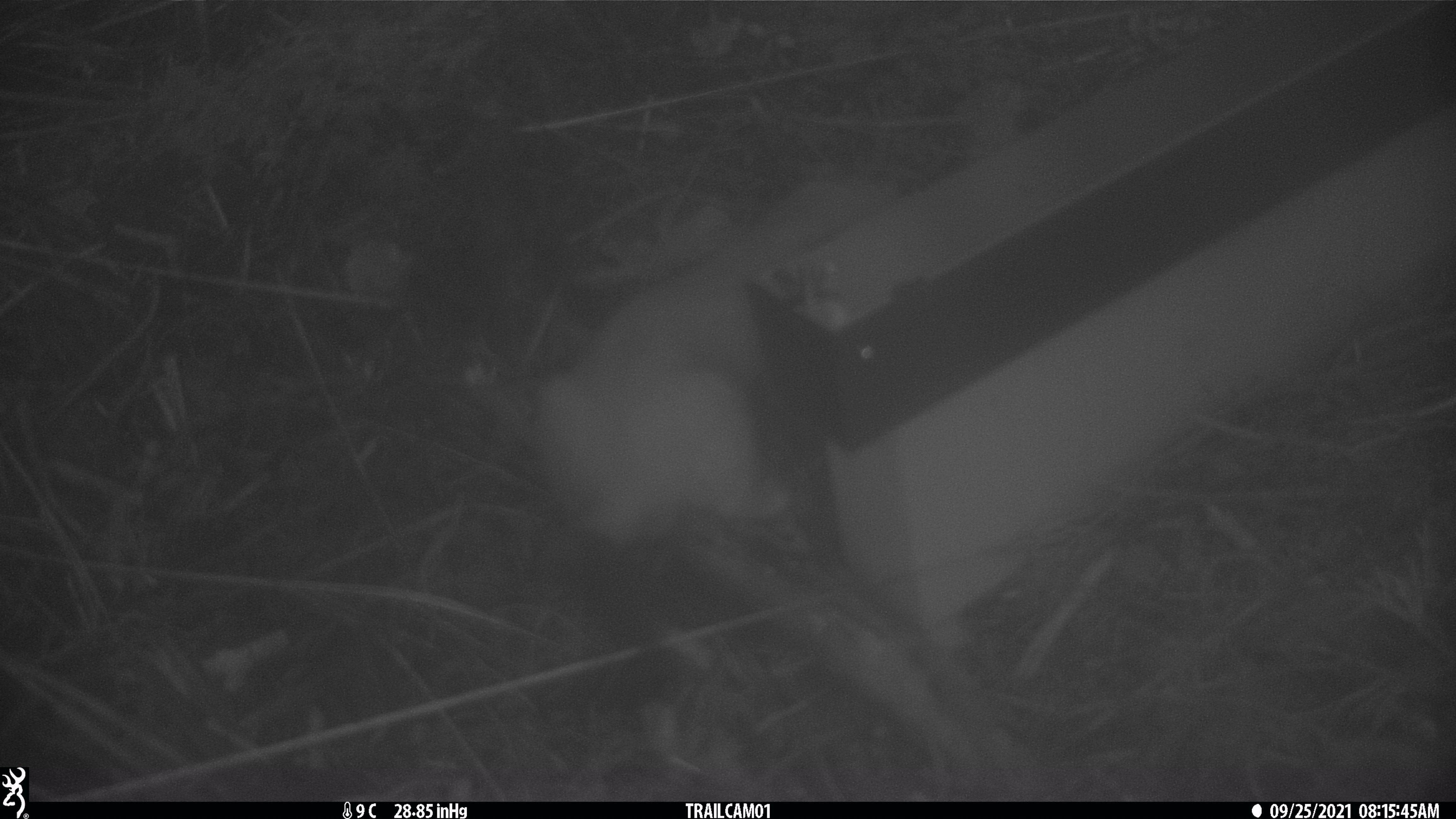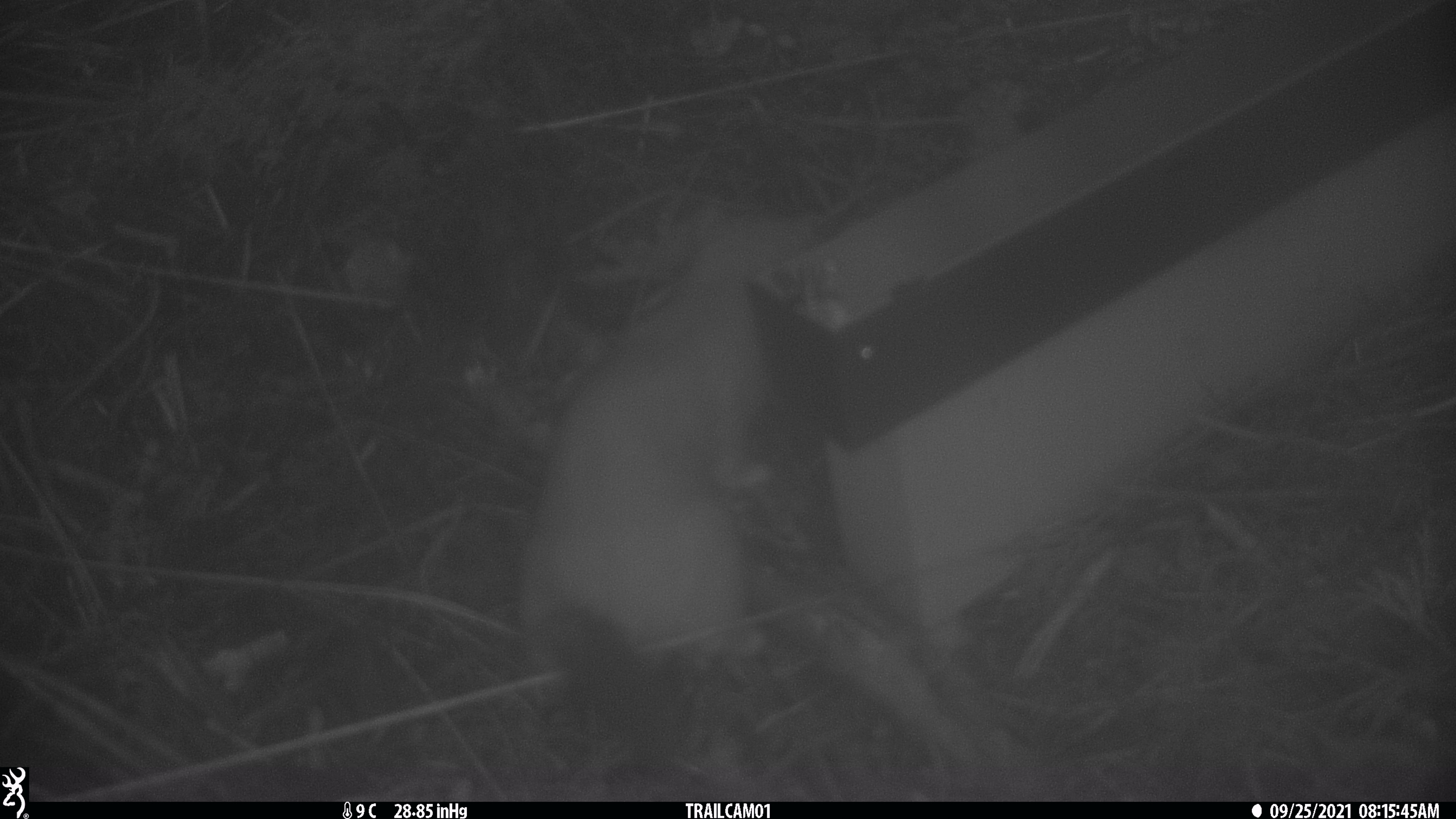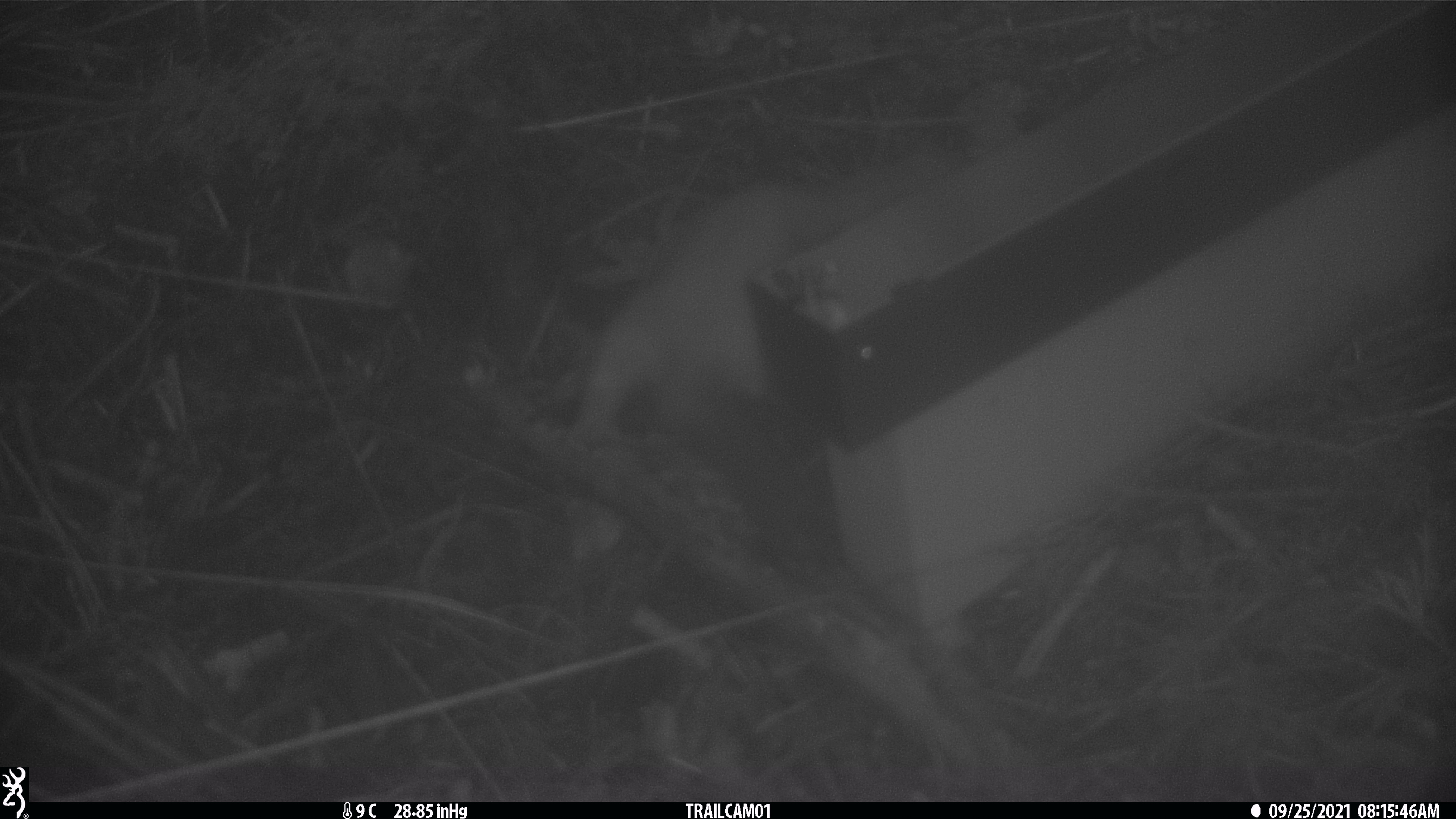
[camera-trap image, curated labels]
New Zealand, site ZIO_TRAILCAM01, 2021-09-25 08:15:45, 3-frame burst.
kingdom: Animalia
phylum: Chordata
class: Mammalia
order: Carnivora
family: Mustelidae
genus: Mustela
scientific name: Mustela erminea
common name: stoat